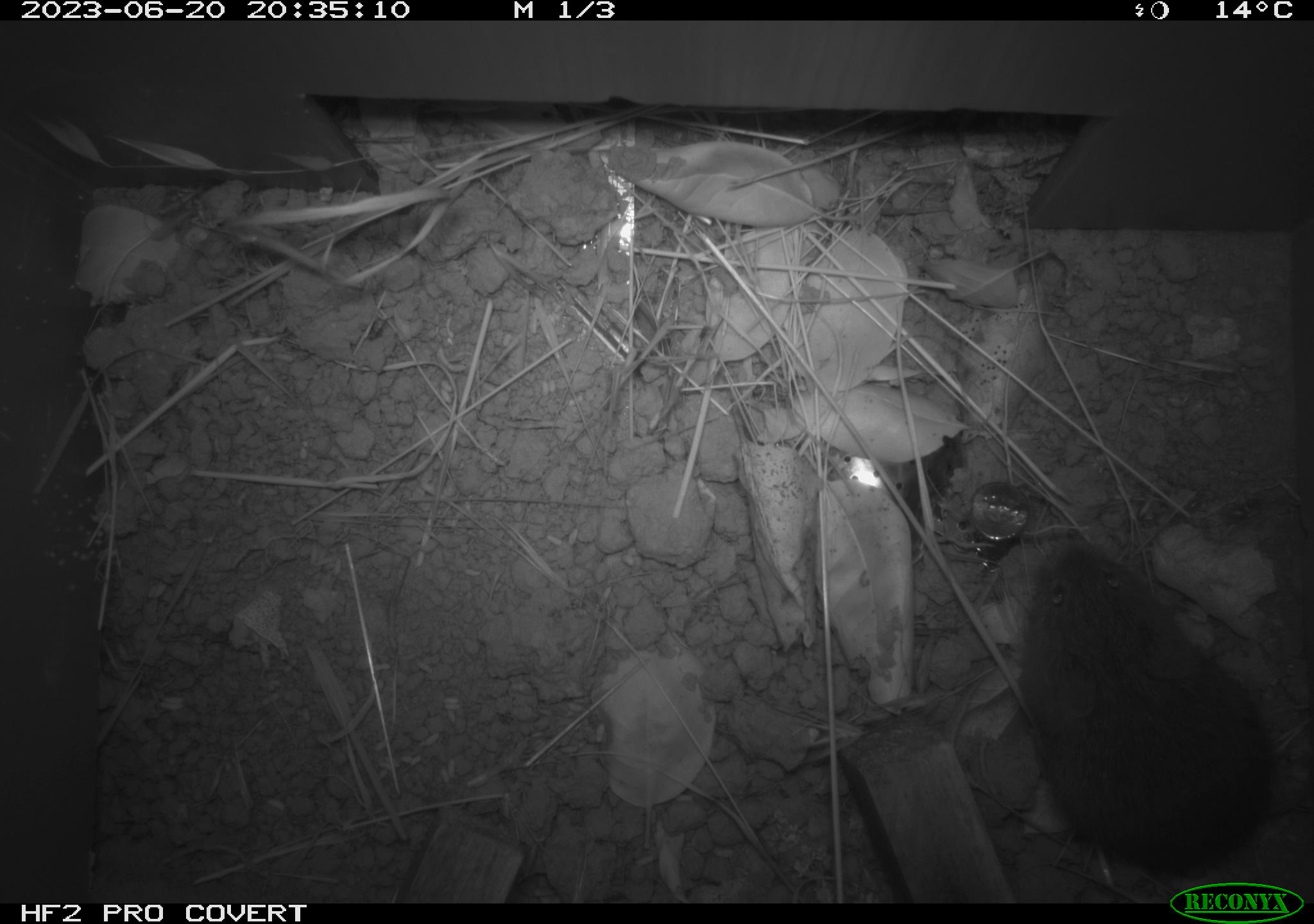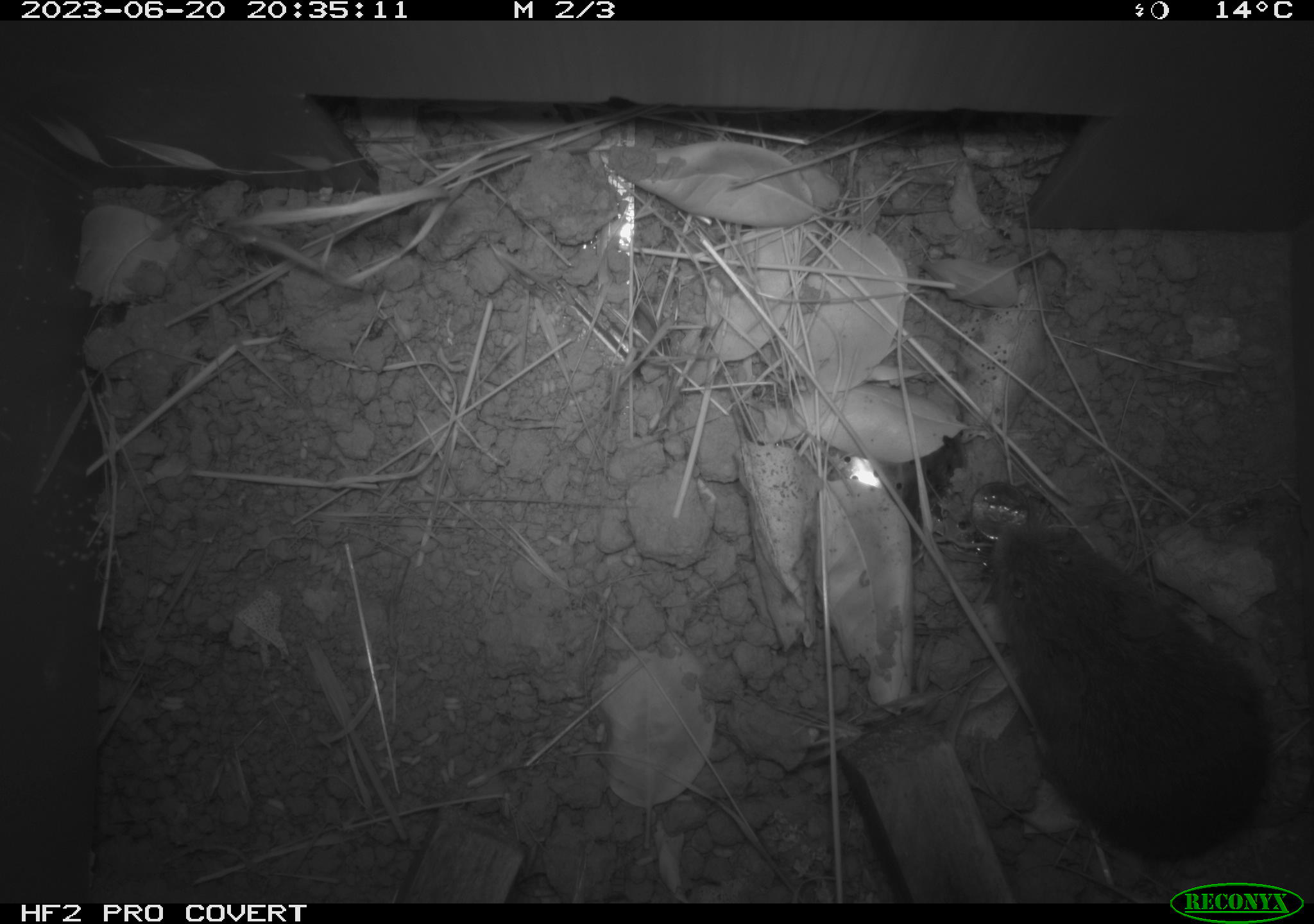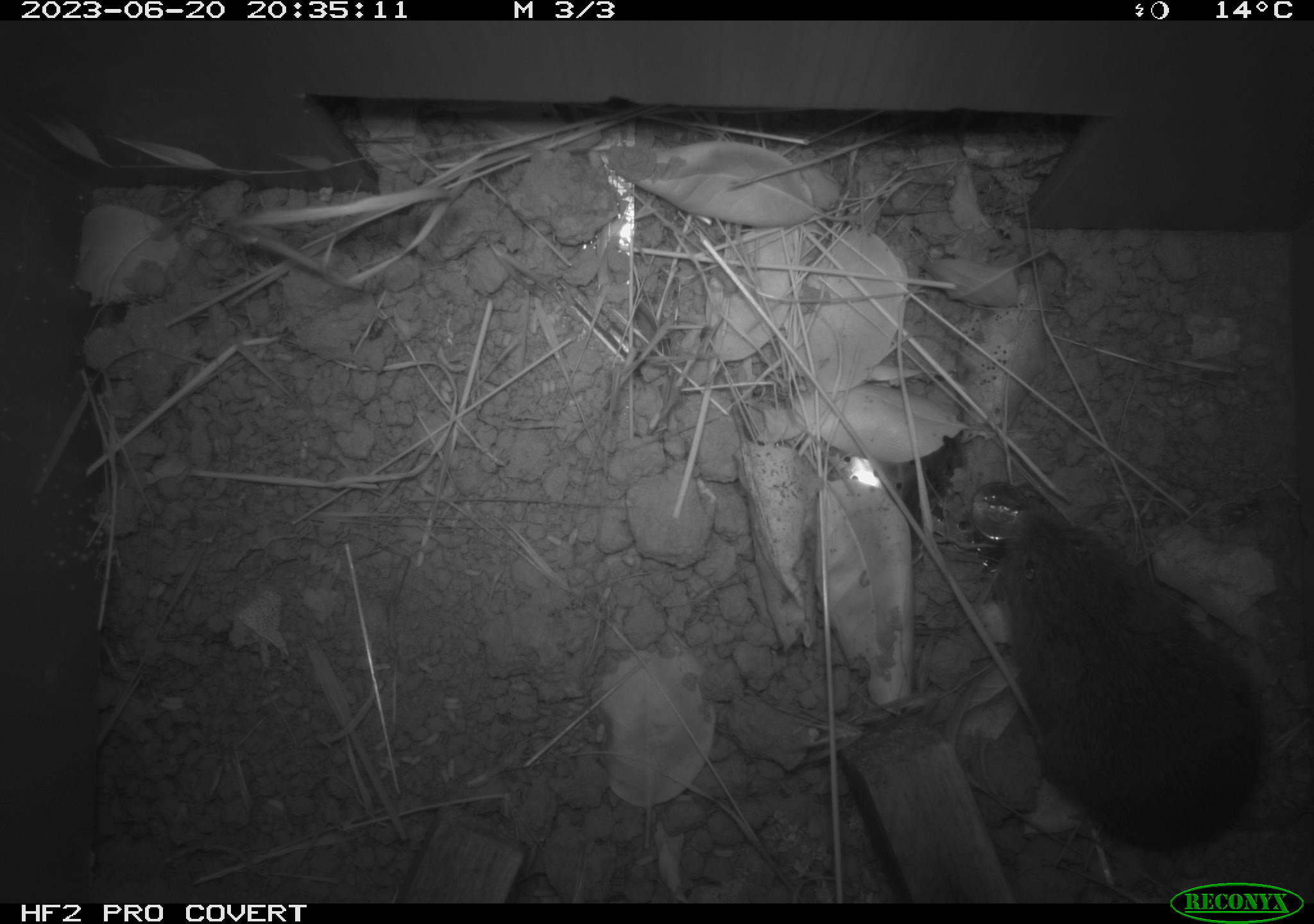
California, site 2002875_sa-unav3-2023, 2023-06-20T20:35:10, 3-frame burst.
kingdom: Animalia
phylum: Chordata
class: Mammalia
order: Rodentia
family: Cricetidae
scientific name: Arvicolinae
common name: voles, lemmings, and muskrats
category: arvicolinae subfamily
Arvicolinae subfamily (voles, lemmings, and muskrats) (Arvicolinae).